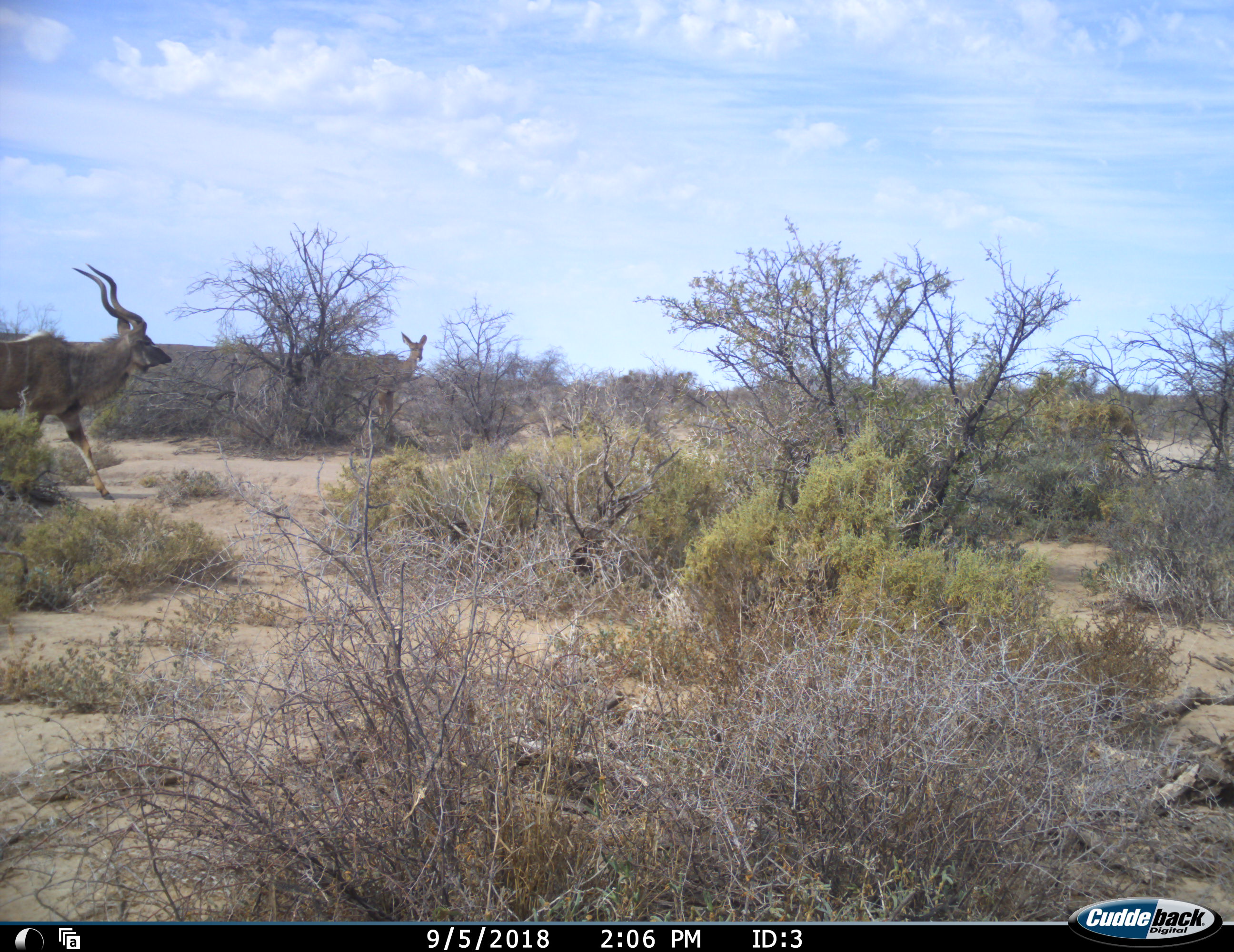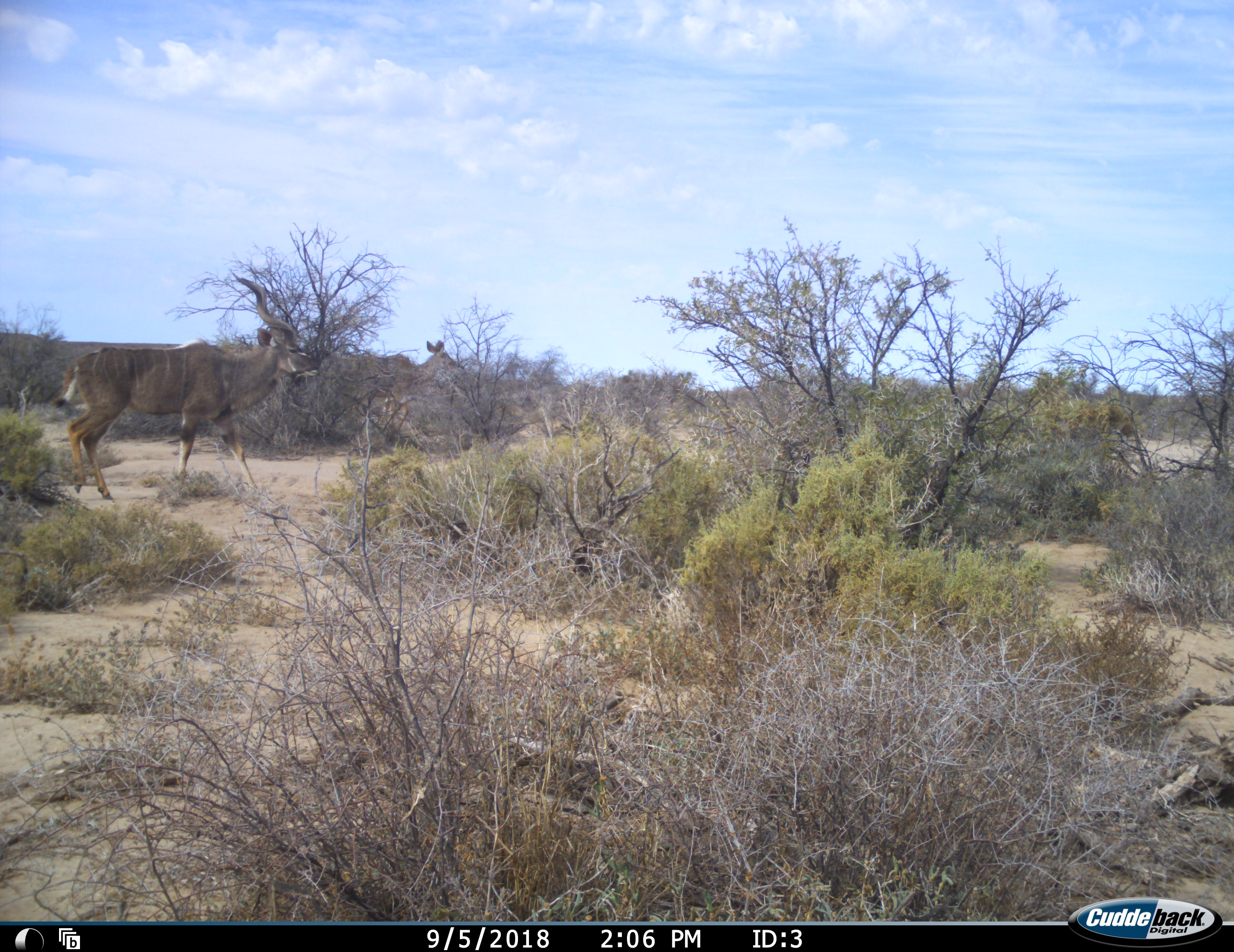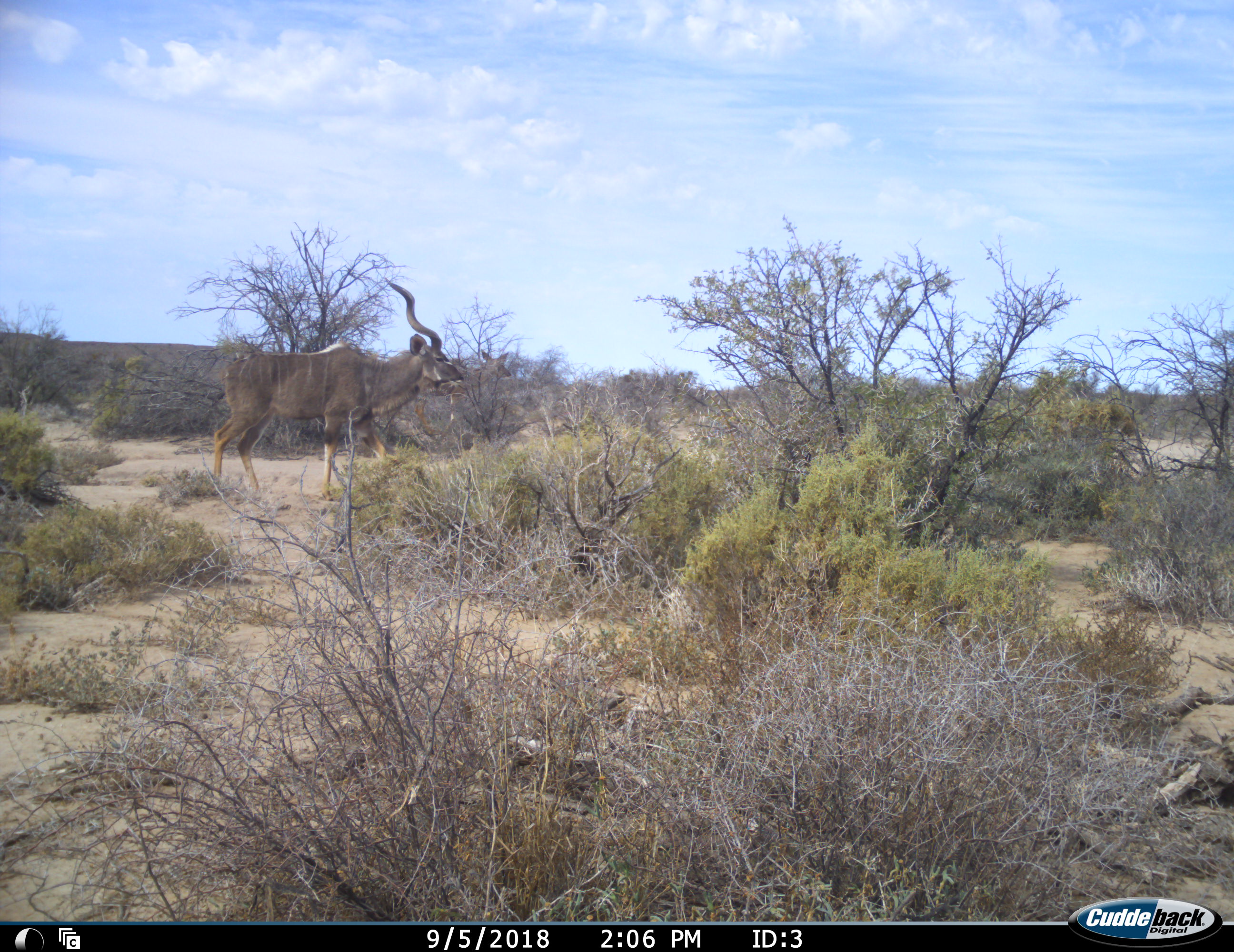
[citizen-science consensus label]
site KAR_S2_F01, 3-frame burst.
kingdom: Animalia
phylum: Chordata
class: Mammalia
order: Artiodactyla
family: Bovidae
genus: Tragelaphus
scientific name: Tragelaphus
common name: kudu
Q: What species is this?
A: Kudu (Tragelaphus).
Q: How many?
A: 2.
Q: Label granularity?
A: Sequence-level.